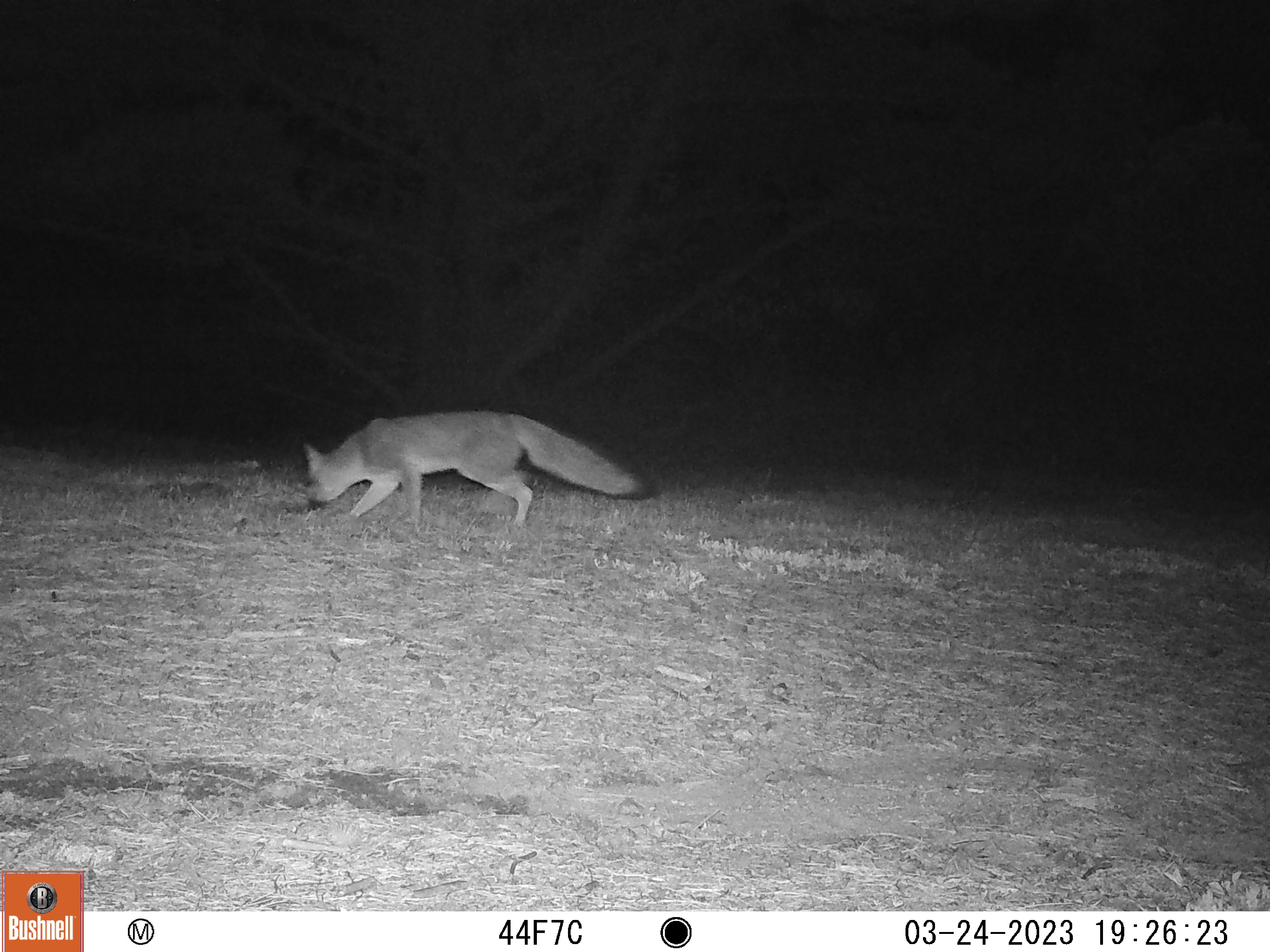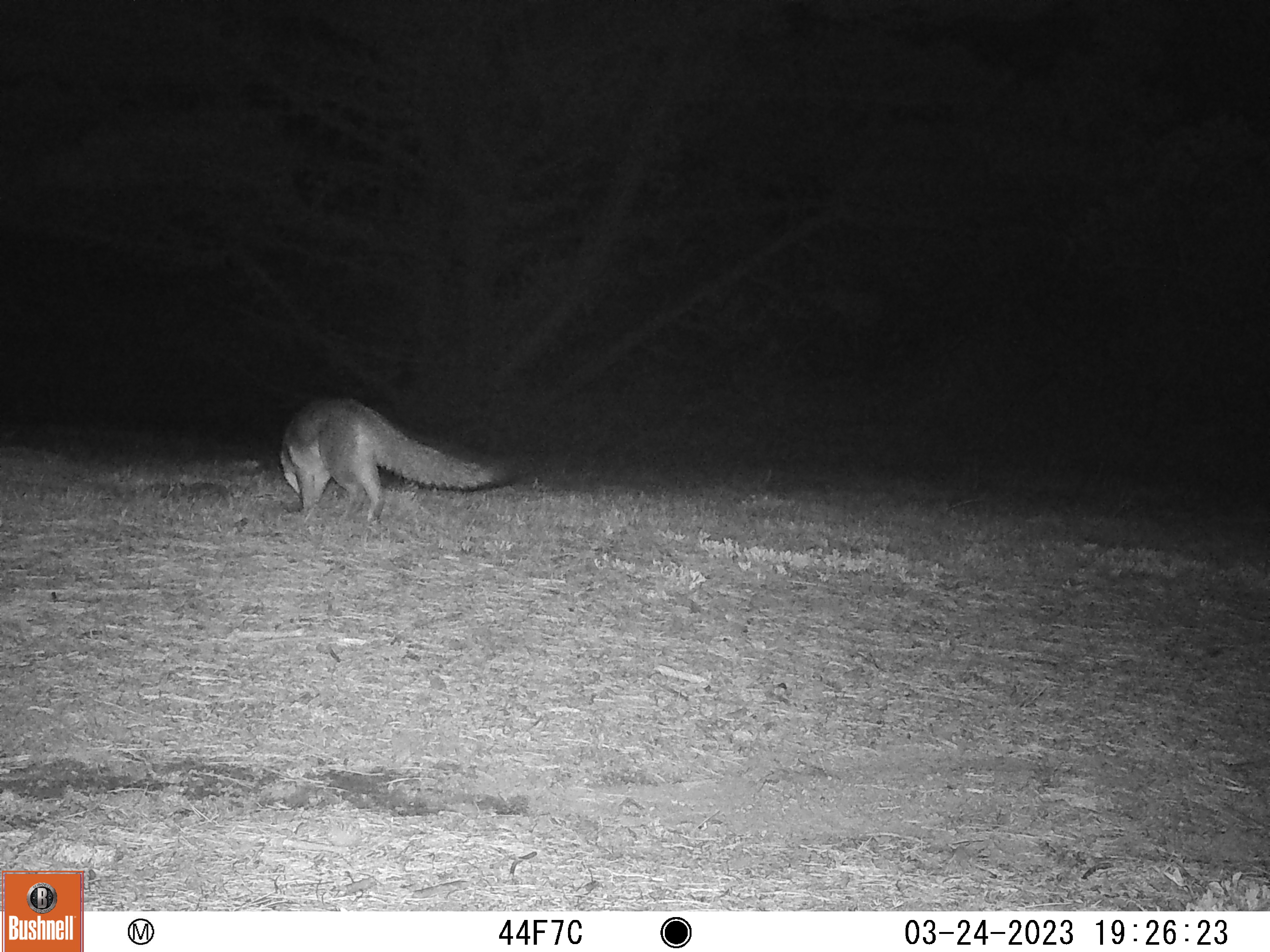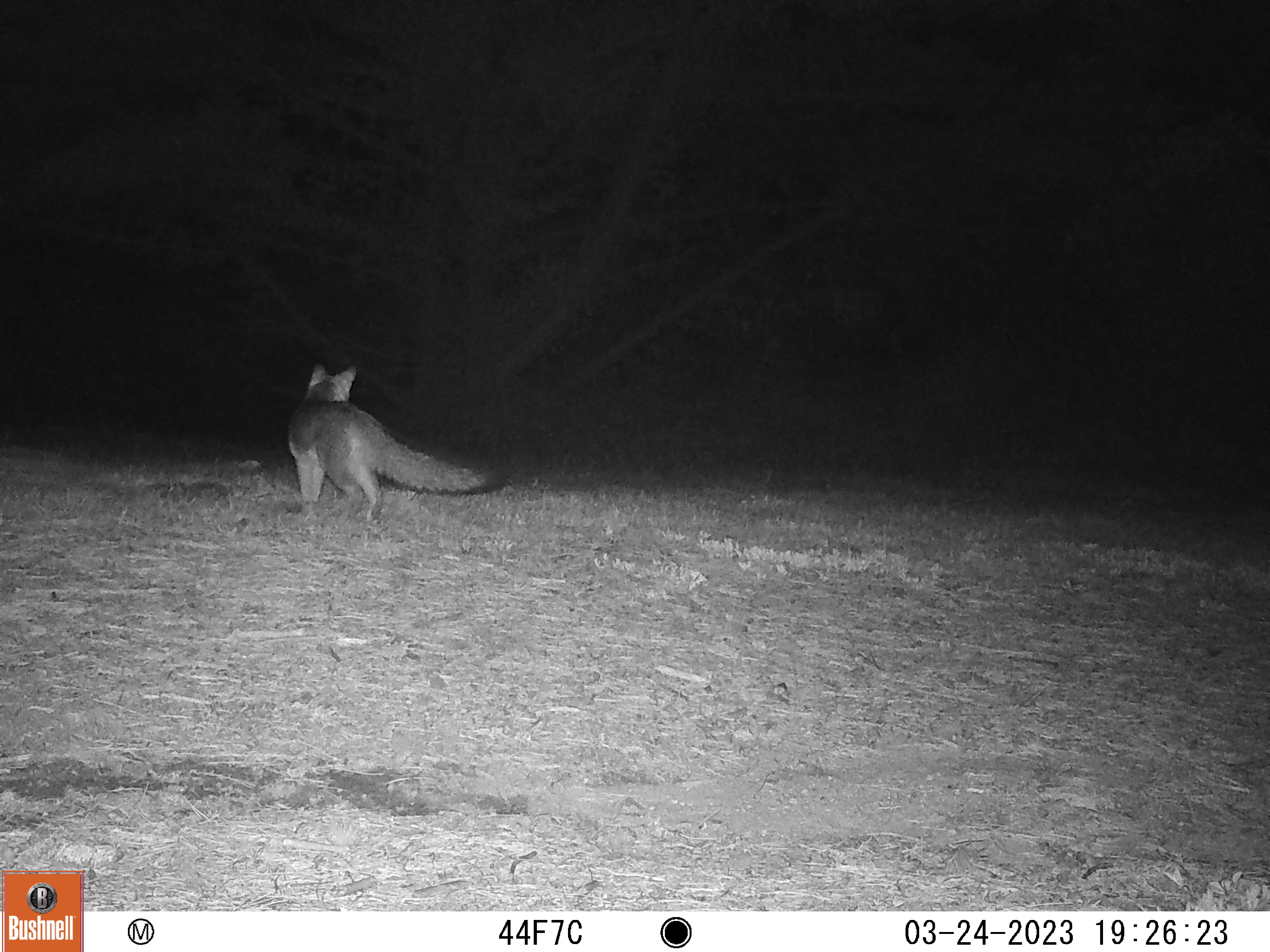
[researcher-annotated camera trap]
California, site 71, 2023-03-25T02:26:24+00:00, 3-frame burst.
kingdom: Animalia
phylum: Chordata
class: Mammalia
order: Carnivora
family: Canidae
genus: Urocyon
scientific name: Urocyon cinereoargenteus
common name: gray fox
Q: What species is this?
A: Gray fox (Urocyon cinereoargenteus).